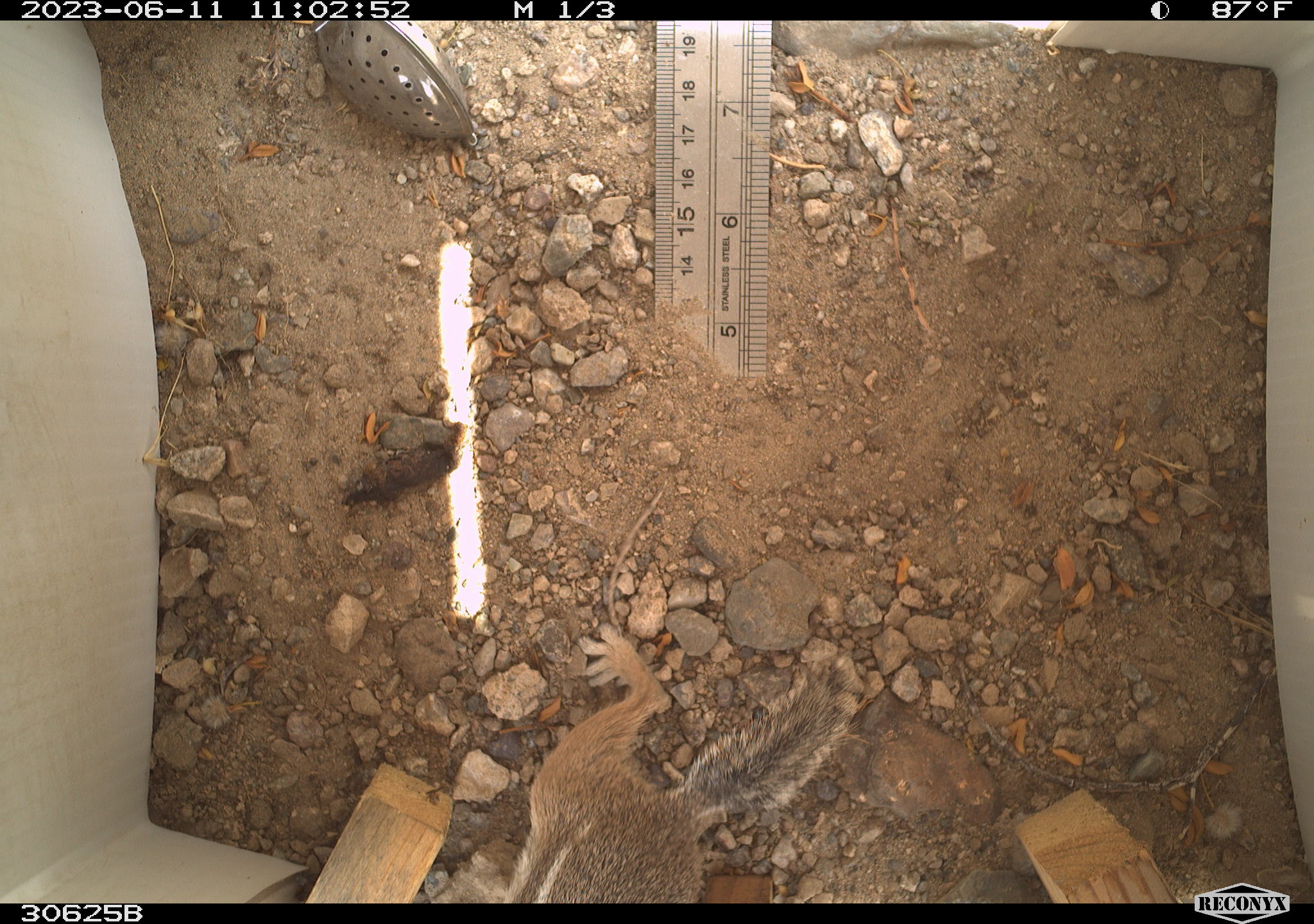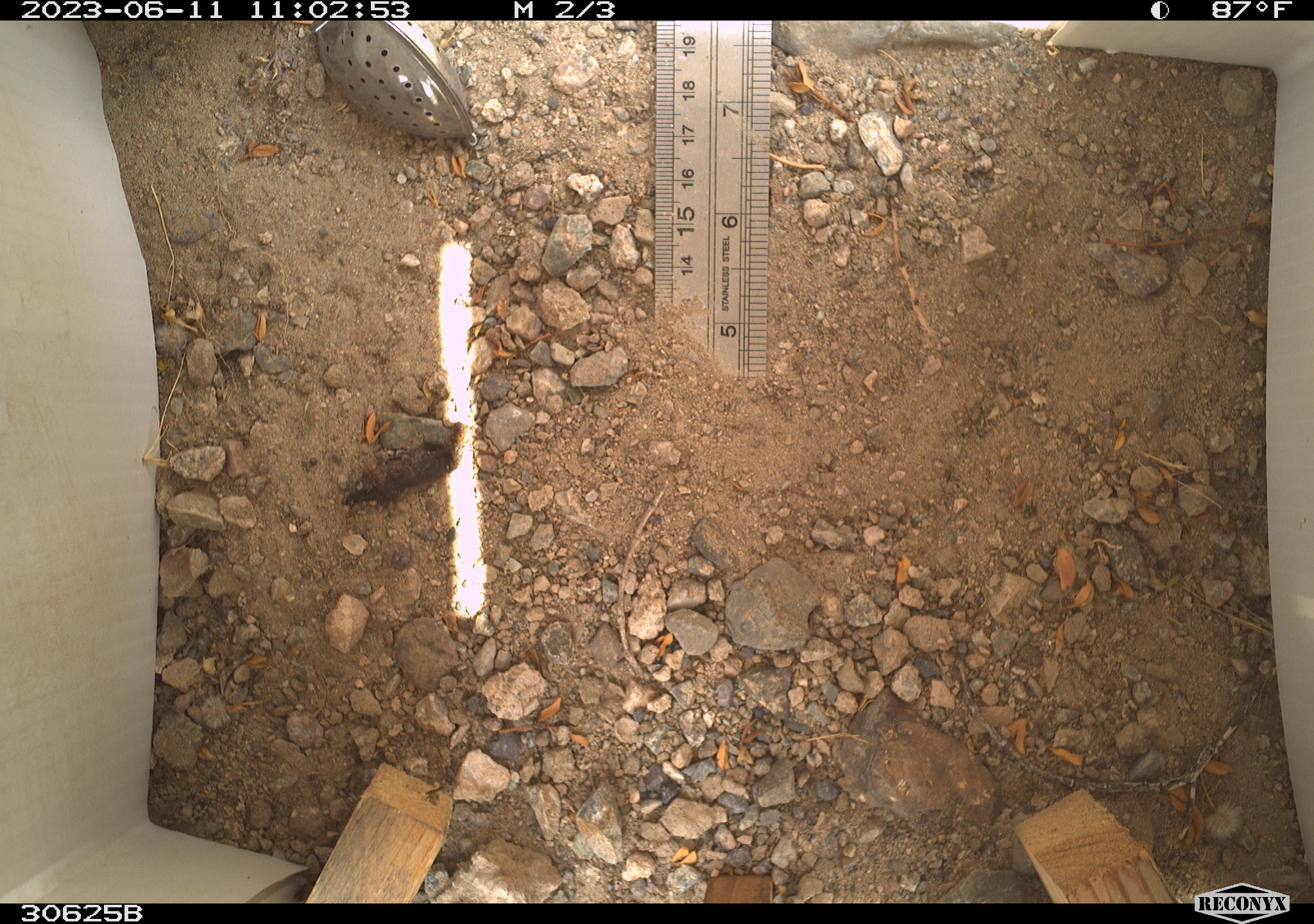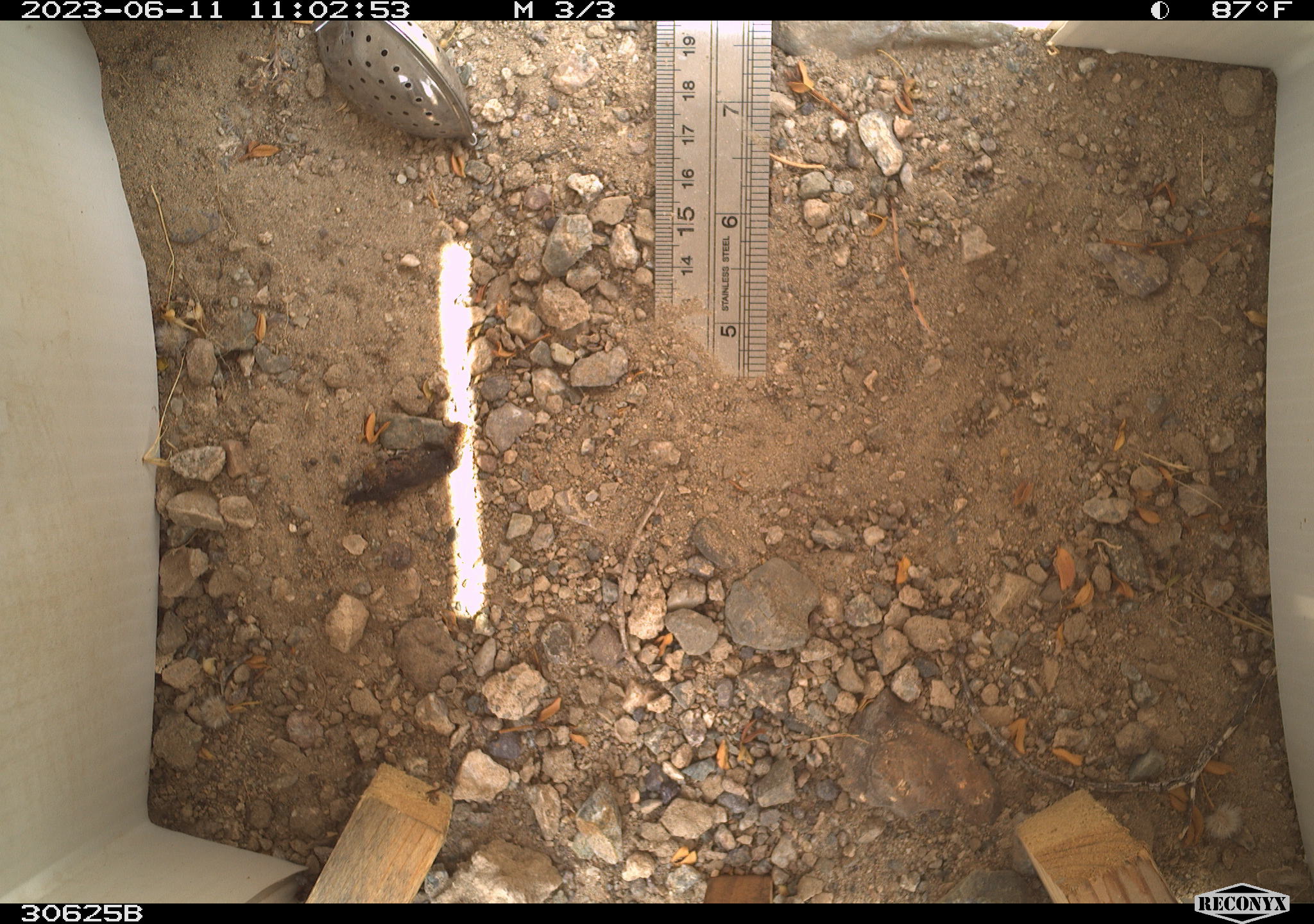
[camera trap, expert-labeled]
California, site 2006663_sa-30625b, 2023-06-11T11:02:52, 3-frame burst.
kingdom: Animalia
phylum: Chordata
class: Mammalia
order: Rodentia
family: Sciuridae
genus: Ammospermophilus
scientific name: Ammospermophilus leucurus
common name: white-tailed antelope squirrel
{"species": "white-tailed antelope squirrel (Ammospermophilus leucurus)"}